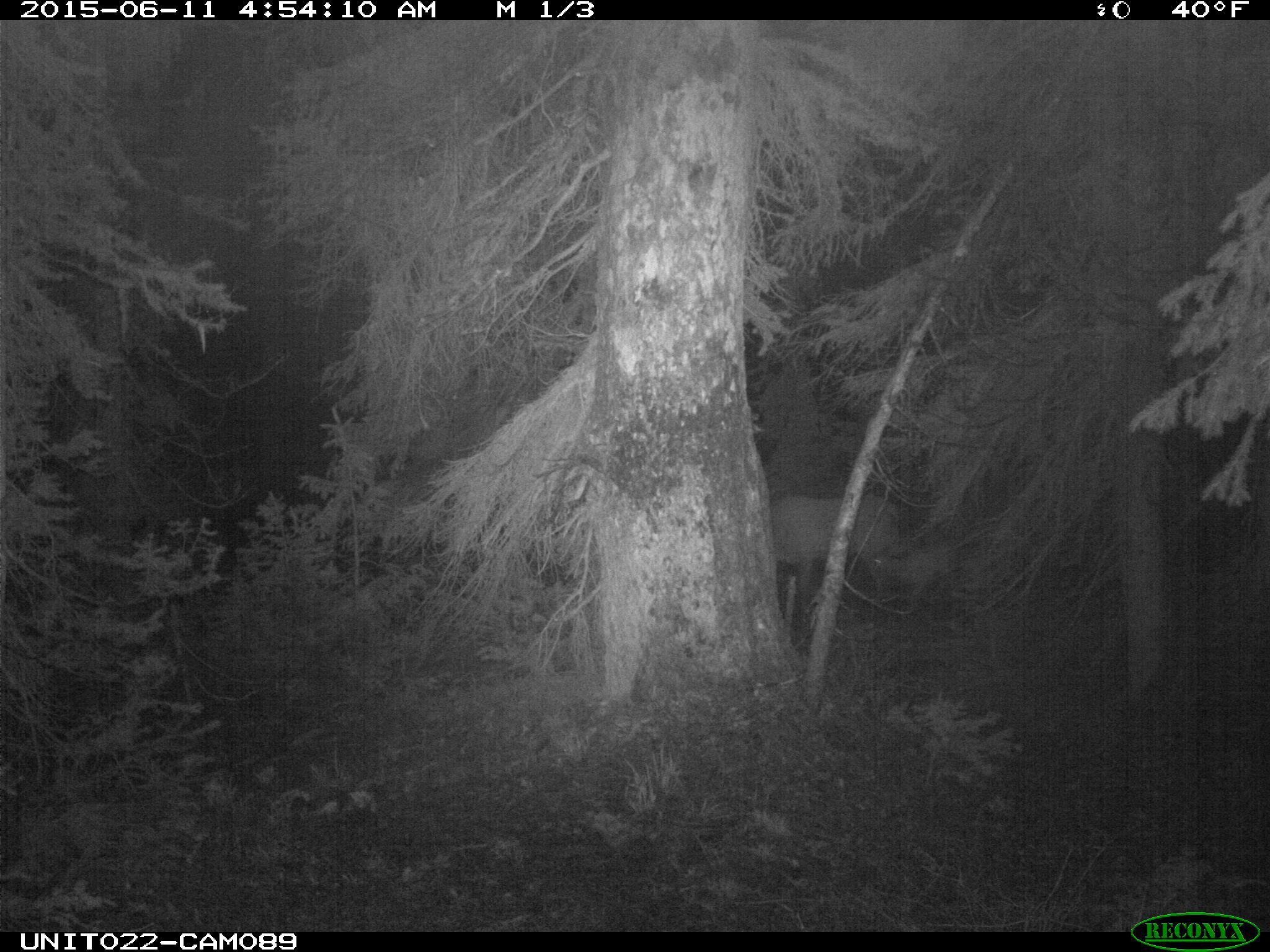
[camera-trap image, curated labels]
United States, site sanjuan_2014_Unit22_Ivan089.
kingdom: Animalia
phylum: Chordata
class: Mammalia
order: Artiodactyla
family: Cervidae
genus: Cervus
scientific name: Cervus elaphus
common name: red deer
Cervus elaphus (red deer).